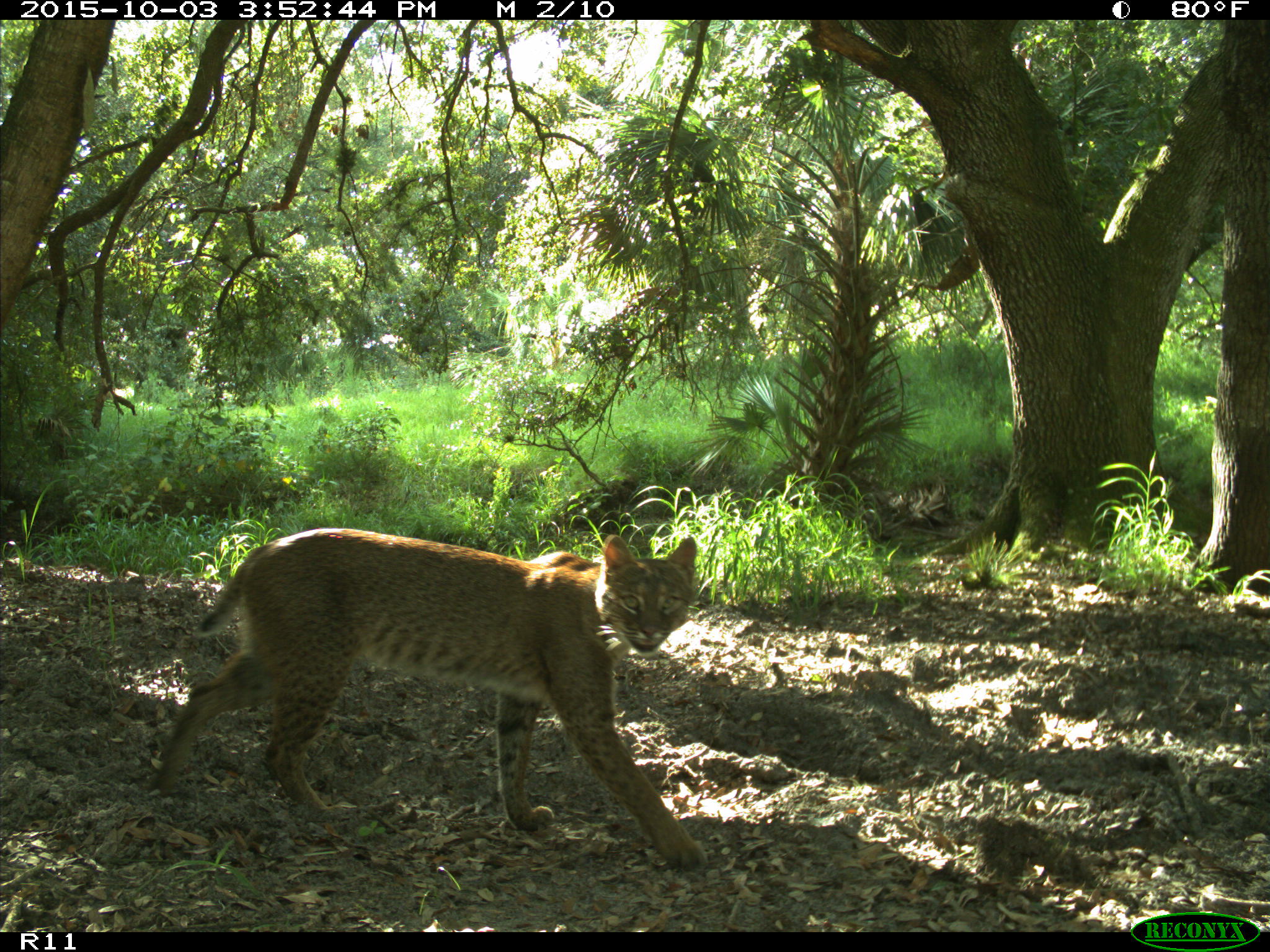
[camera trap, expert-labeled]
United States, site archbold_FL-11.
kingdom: Animalia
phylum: Chordata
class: Mammalia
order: Carnivora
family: Felidae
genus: Lynx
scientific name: Lynx rufus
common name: bobcat